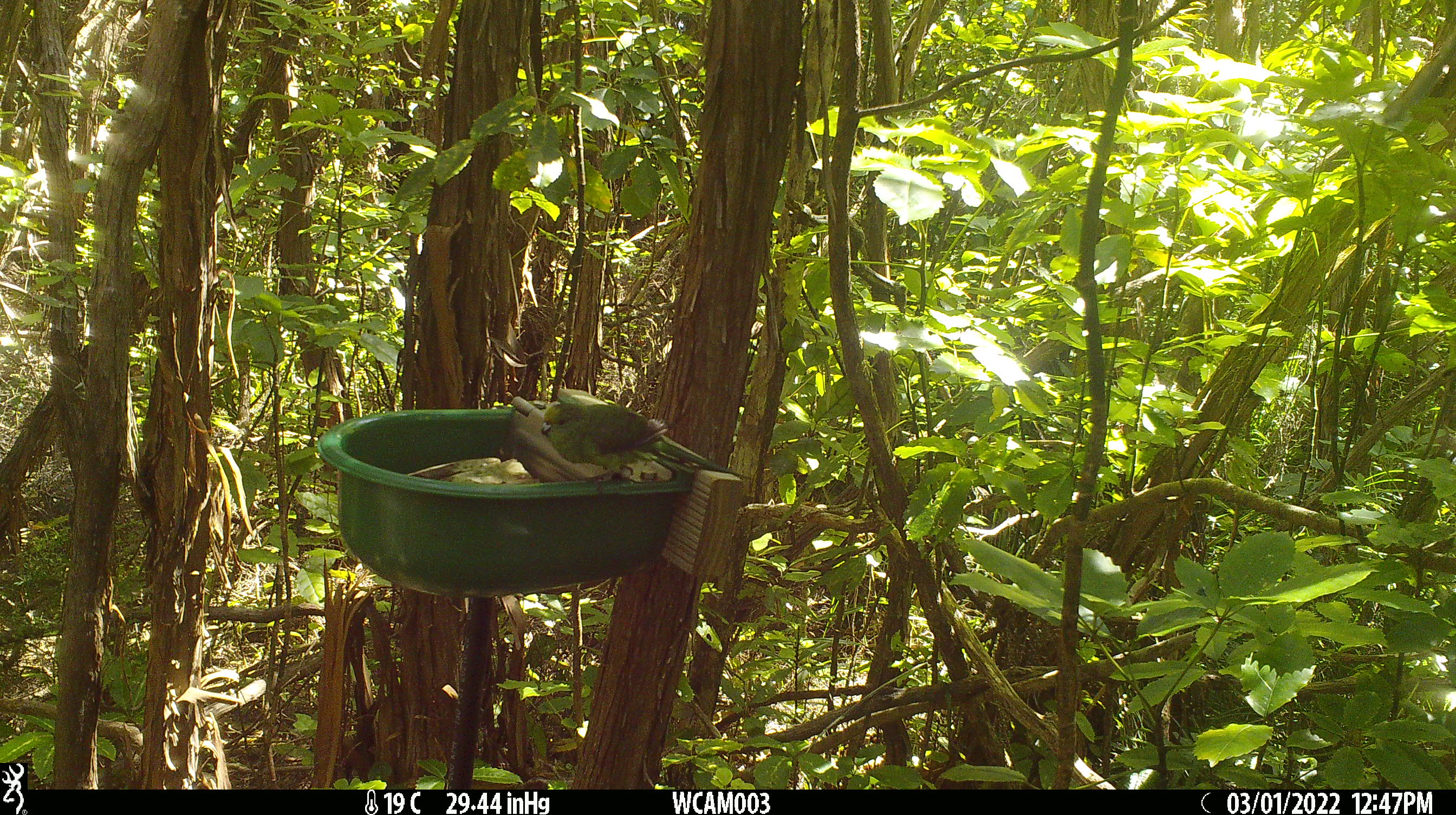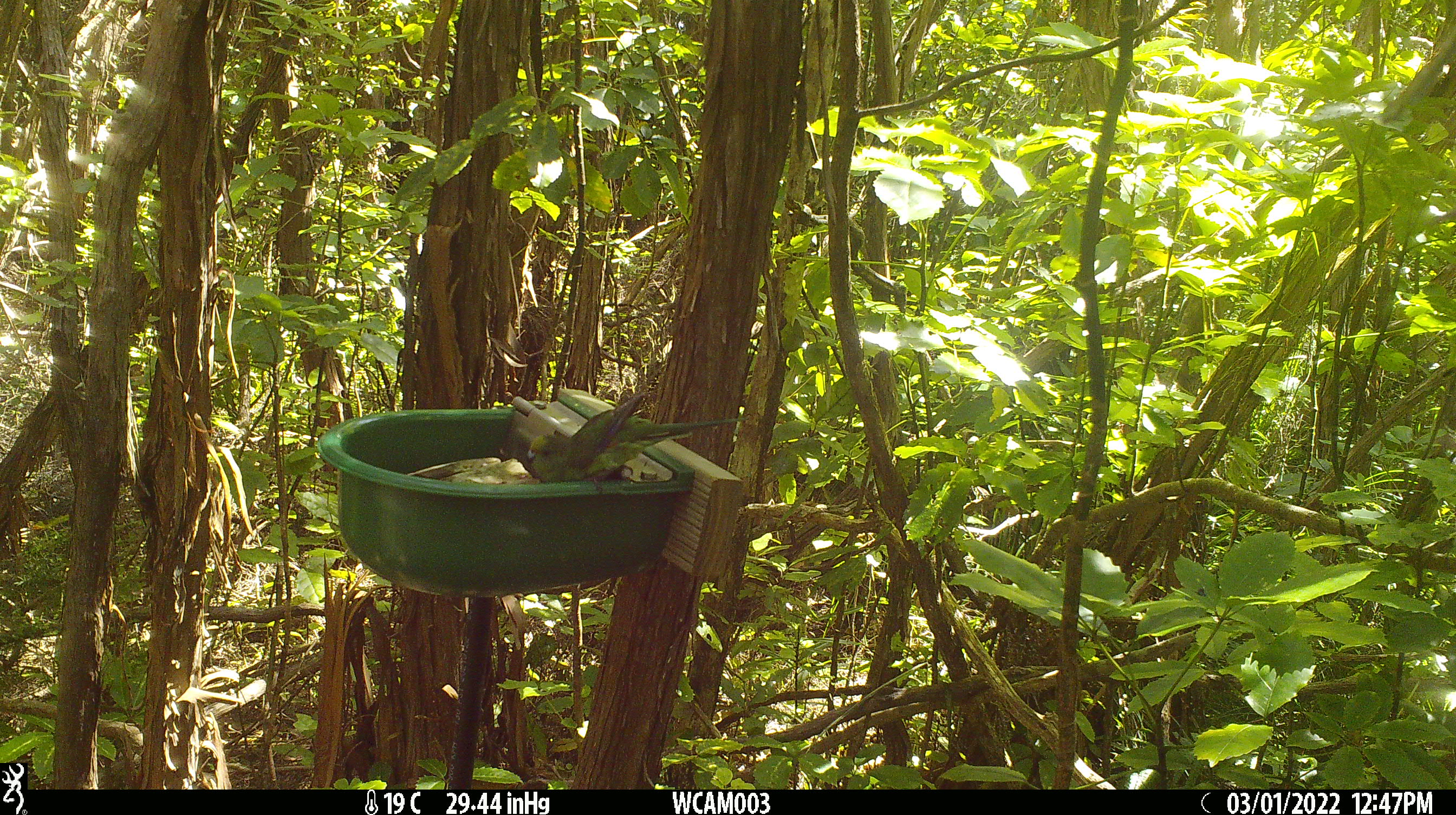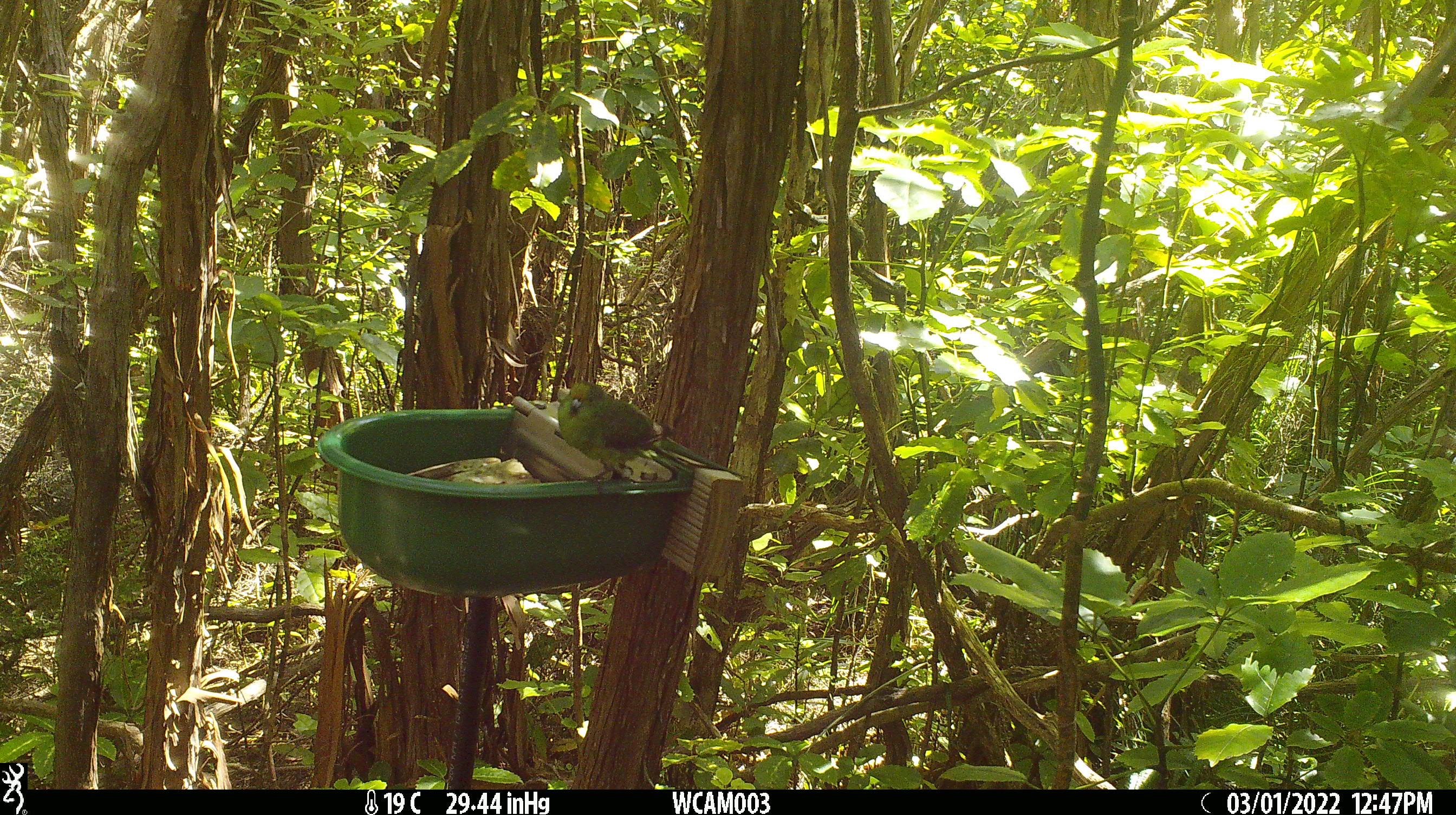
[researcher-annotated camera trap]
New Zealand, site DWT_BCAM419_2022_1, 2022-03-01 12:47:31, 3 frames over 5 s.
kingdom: Animalia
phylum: Chordata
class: Aves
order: Psittaciformes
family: Psittaculidae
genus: Cyanoramphus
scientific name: Cyanoramphus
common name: parakeet